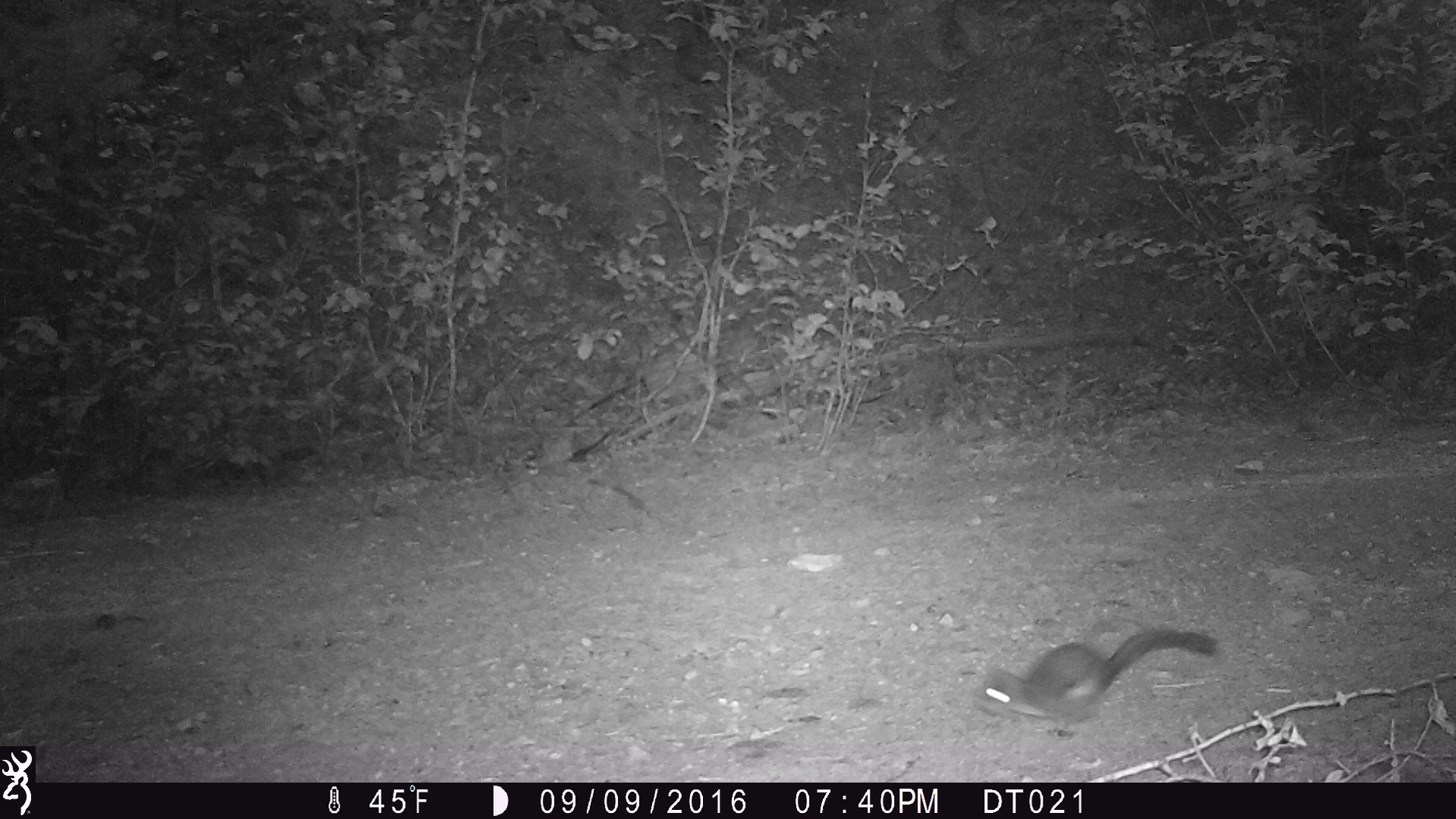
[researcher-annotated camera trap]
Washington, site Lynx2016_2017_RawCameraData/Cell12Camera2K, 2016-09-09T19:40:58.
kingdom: Animalia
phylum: Chordata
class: Mammalia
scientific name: Mammalia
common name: small mammal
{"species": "small mammal (Mammalia)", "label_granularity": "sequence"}